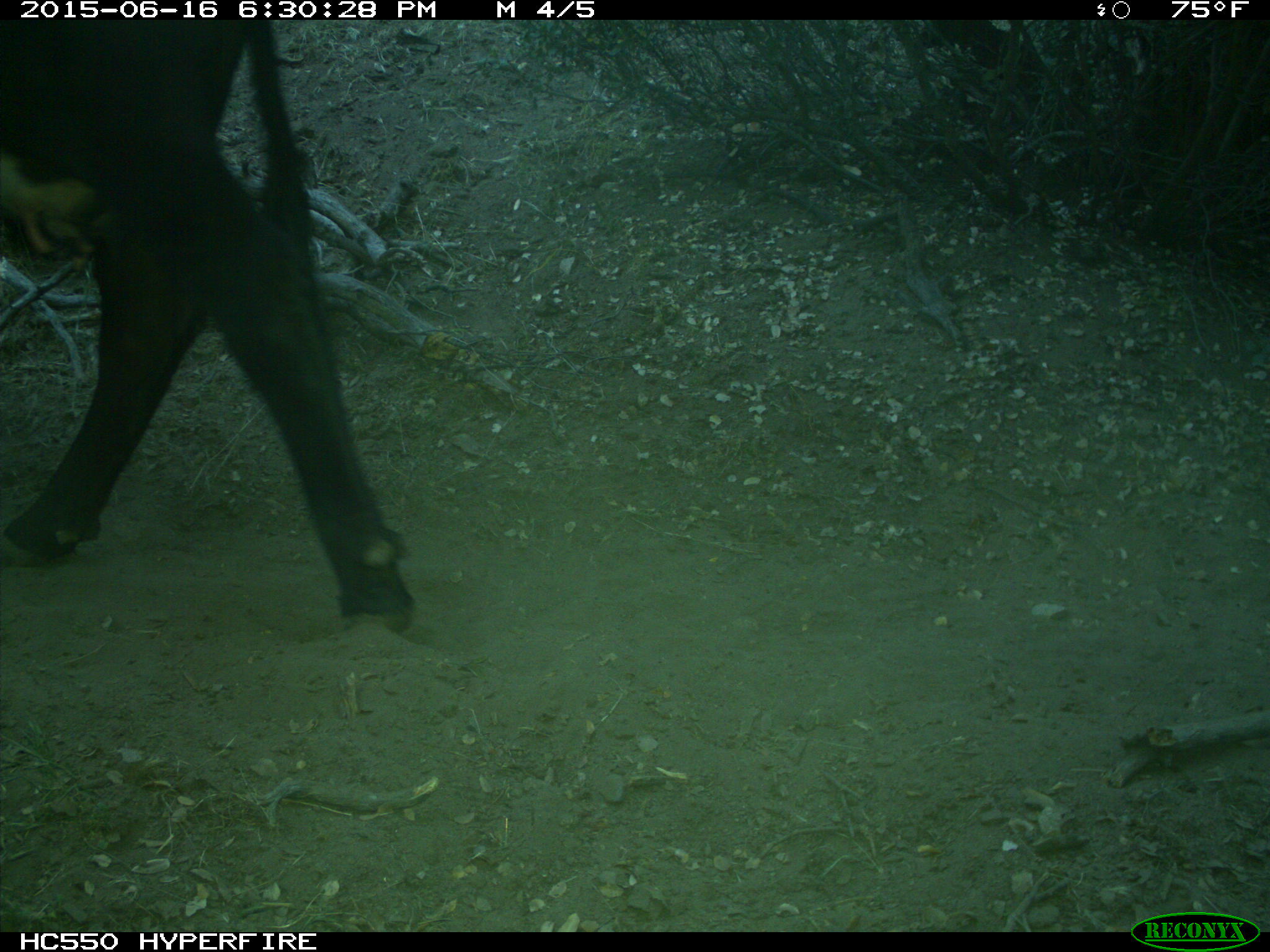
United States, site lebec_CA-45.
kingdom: Animalia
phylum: Chordata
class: Mammalia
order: Artiodactyla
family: Bovidae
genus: Bos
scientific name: Bos taurus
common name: domestic cow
Bos taurus (domestic cow).